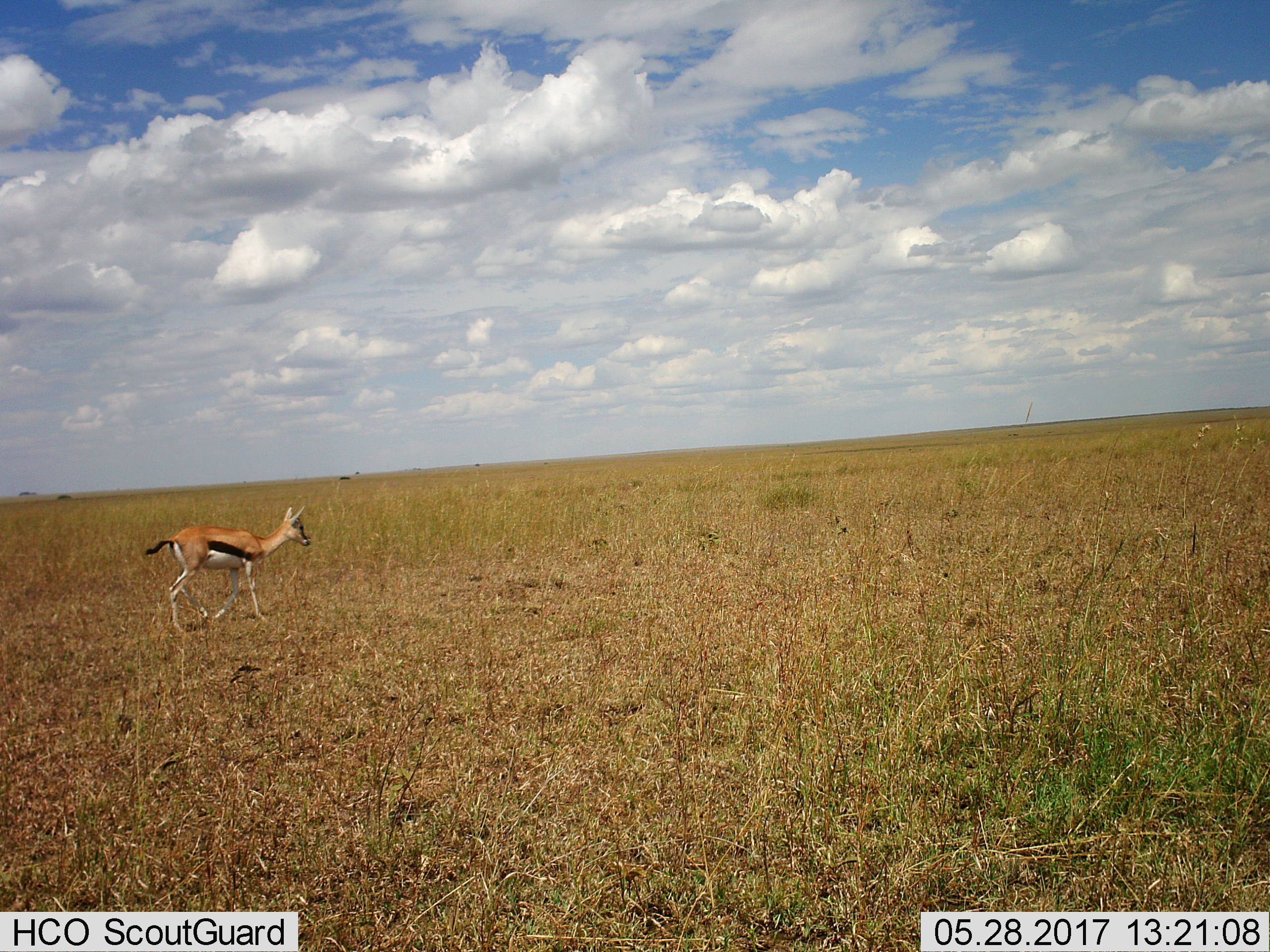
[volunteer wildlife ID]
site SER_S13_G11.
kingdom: Animalia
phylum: Chordata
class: Mammalia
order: Artiodactyla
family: Bovidae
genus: Eudorcas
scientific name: Eudorcas thomsonii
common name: thomson's gazelle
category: gazellethomsons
Gazellethomsons (thomson's gazelle) (Eudorcas thomsonii), count 1. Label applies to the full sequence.